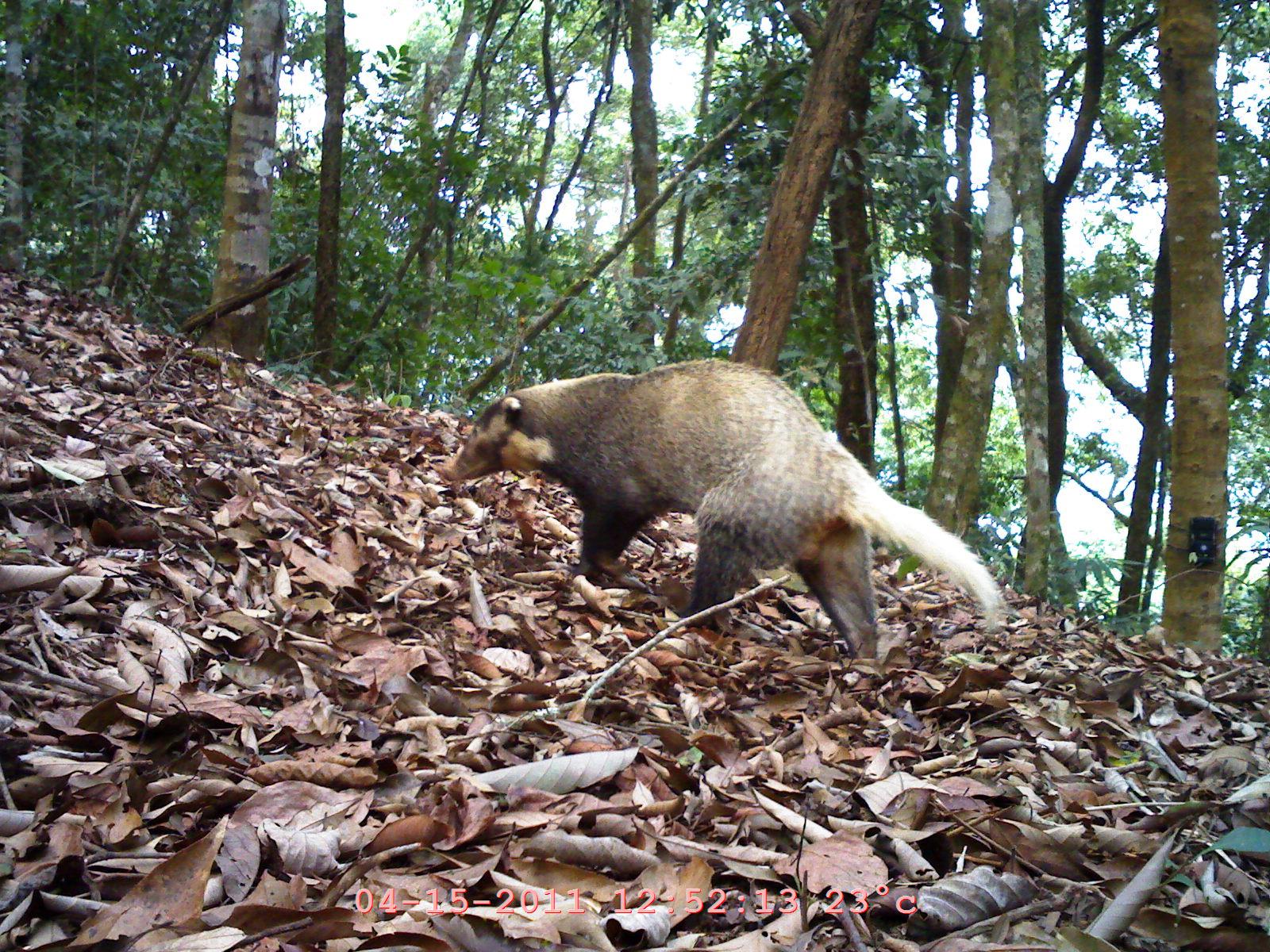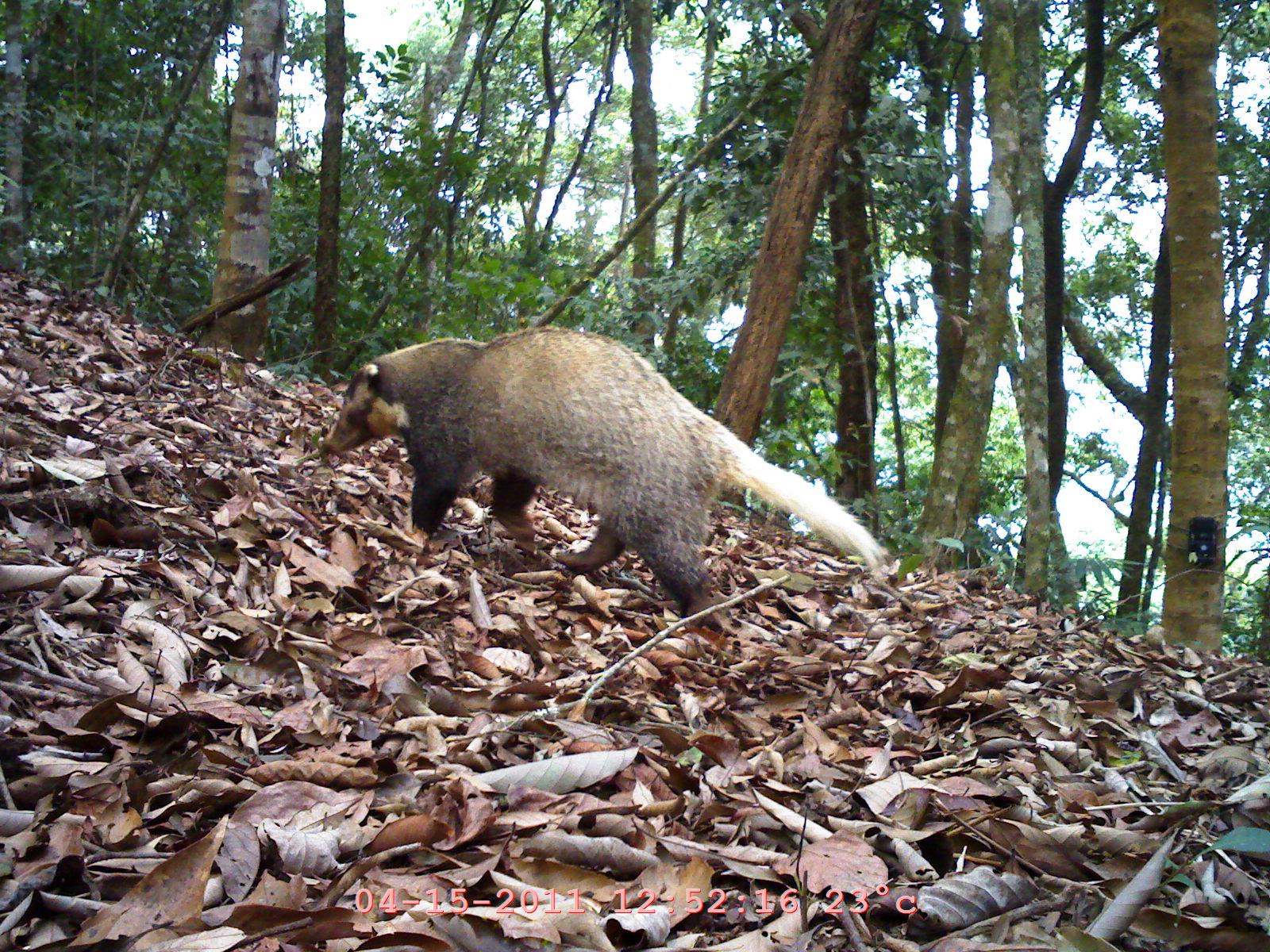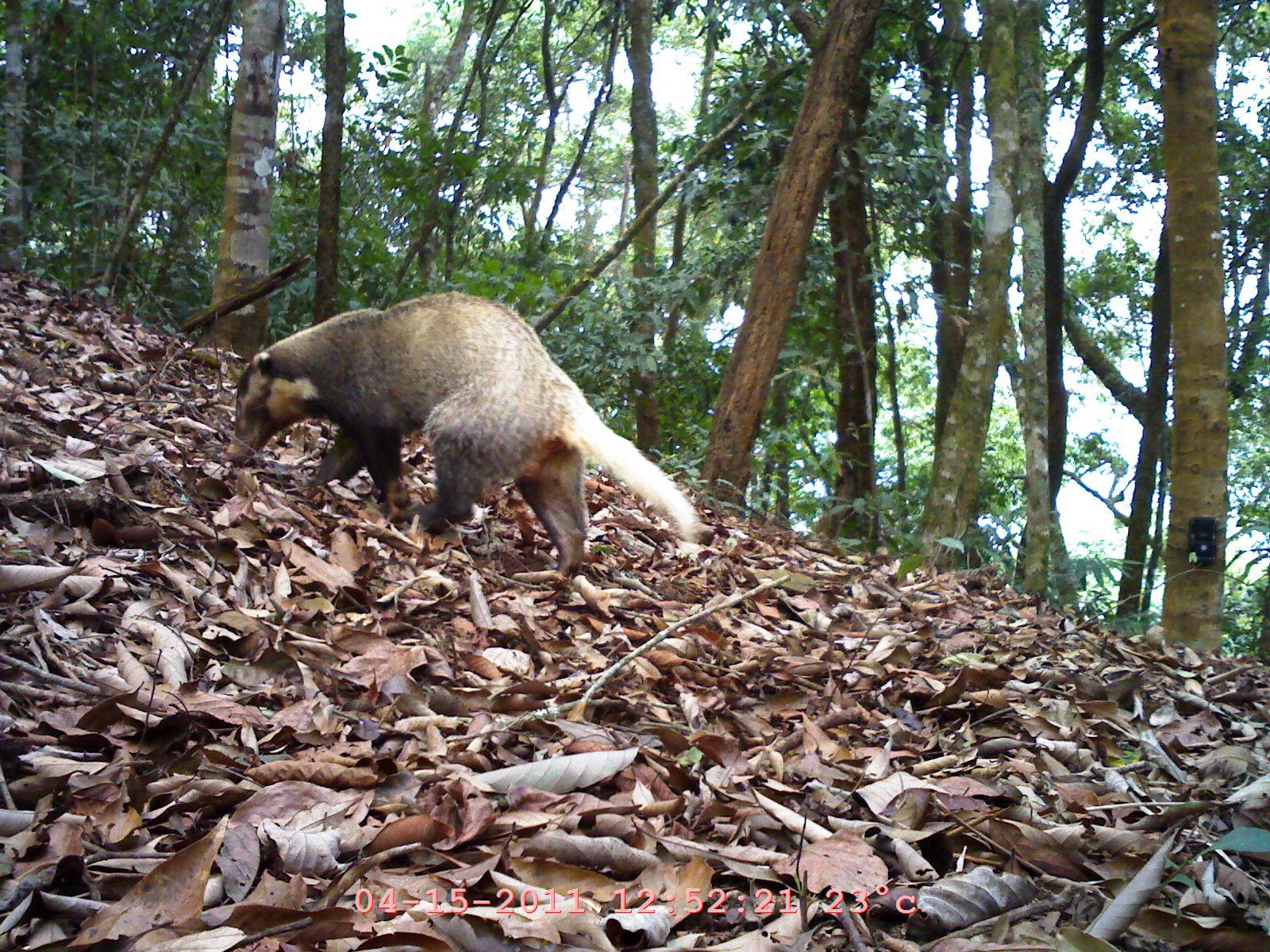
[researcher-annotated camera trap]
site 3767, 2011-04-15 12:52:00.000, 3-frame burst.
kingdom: Animalia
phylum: Chordata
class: Mammalia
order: Carnivora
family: Mustelidae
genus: Arctonyx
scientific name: Arctonyx collaris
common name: greater hog badger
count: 1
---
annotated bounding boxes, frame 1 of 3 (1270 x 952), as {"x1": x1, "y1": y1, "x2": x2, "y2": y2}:
arctonyx collaris: {"x1": 440, "y1": 356, "x2": 1007, "y2": 659}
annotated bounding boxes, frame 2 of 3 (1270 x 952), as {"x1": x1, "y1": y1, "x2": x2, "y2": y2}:
arctonyx collaris: {"x1": 318, "y1": 326, "x2": 884, "y2": 614}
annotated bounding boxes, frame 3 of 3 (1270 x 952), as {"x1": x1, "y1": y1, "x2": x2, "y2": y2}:
arctonyx collaris: {"x1": 225, "y1": 291, "x2": 702, "y2": 579}